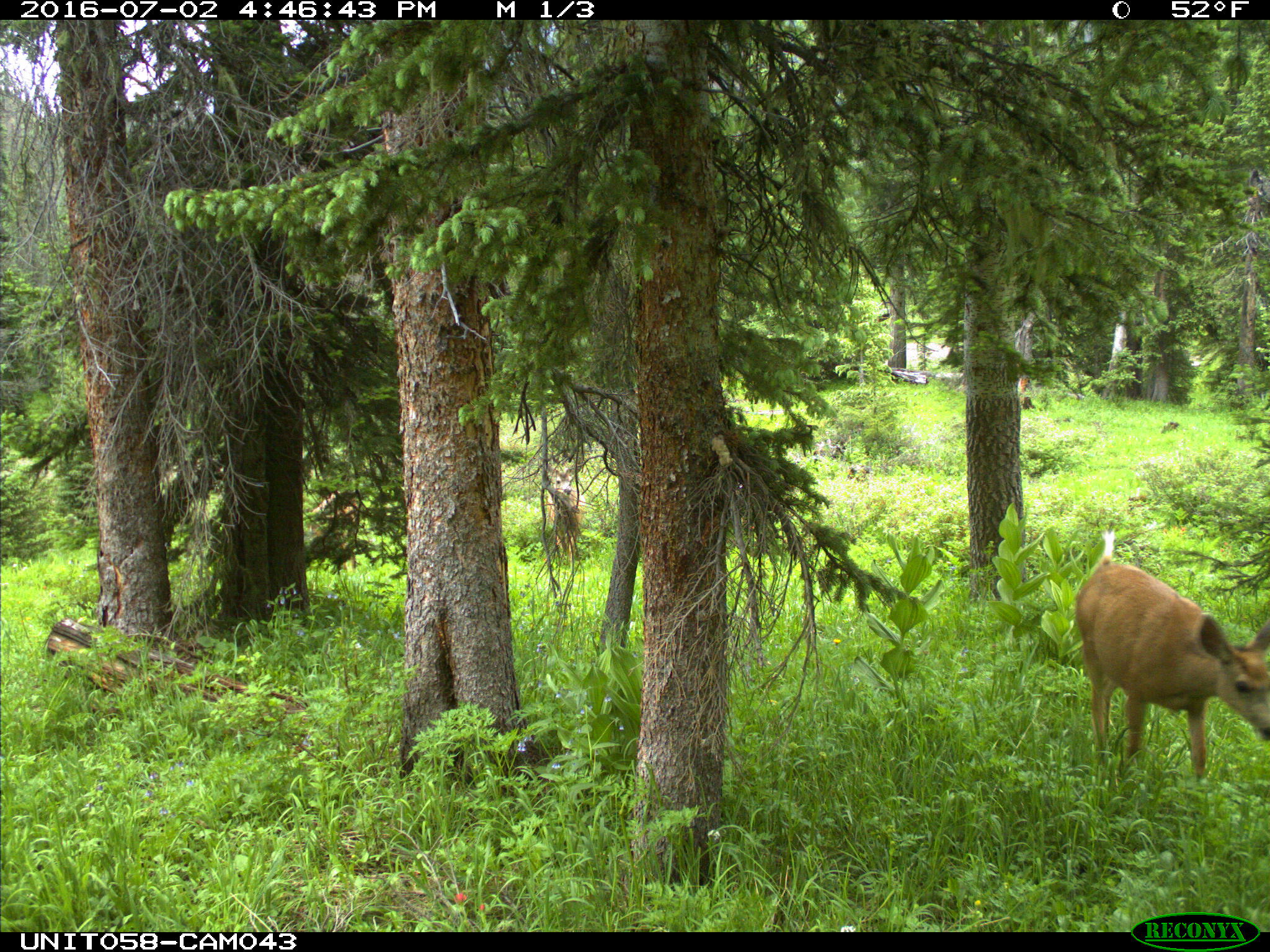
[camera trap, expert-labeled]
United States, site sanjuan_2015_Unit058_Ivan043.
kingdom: Animalia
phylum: Chordata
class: Mammalia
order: Artiodactyla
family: Cervidae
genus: Odocoileus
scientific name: Odocoileus hemionus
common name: mule deer